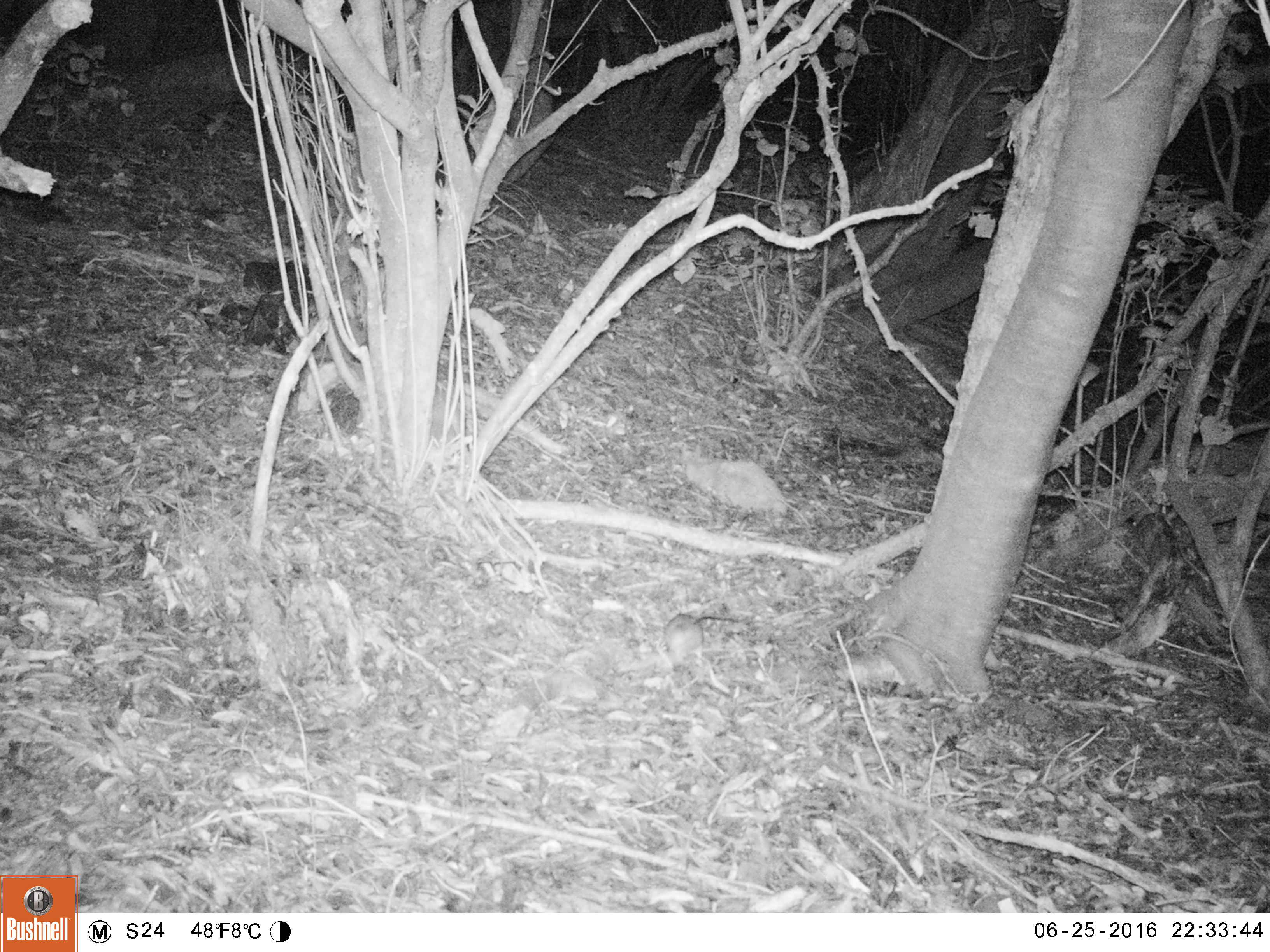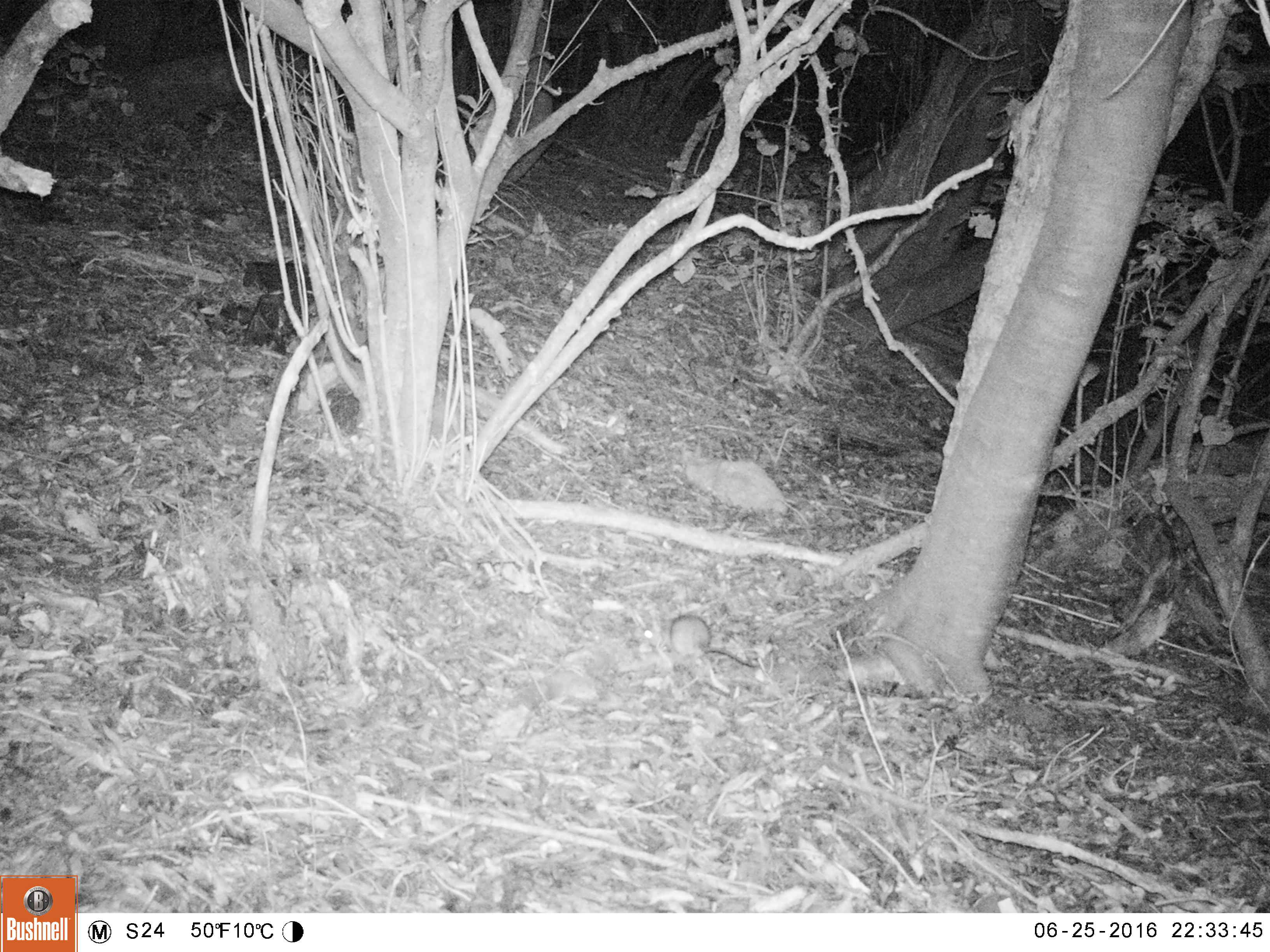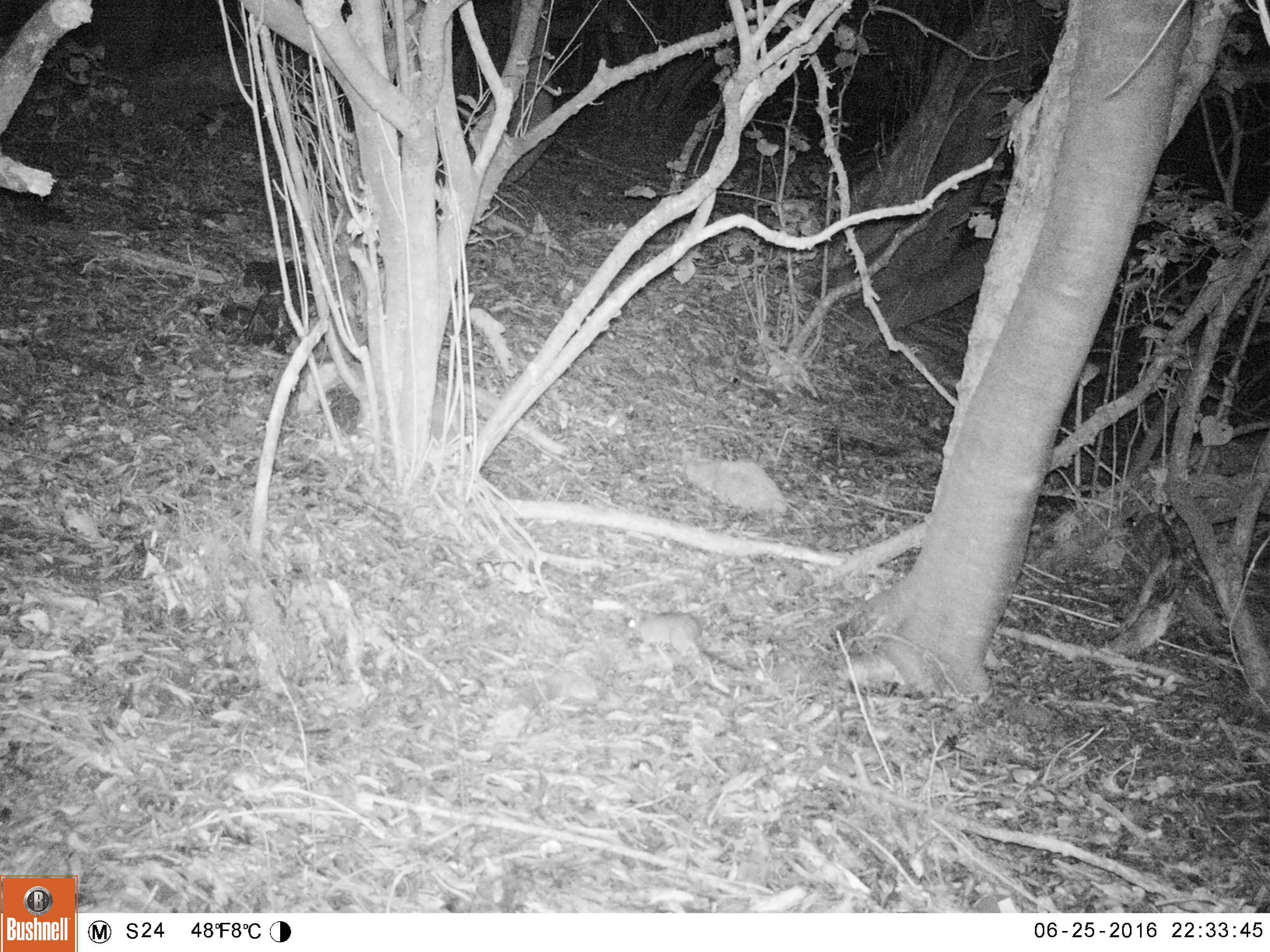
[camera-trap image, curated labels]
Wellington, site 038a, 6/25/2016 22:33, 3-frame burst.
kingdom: Animalia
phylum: Chordata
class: Mammalia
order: Rodentia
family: Muridae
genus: Rattus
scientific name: Rattus rattus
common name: ship rat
Ship rat (Rattus rattus).